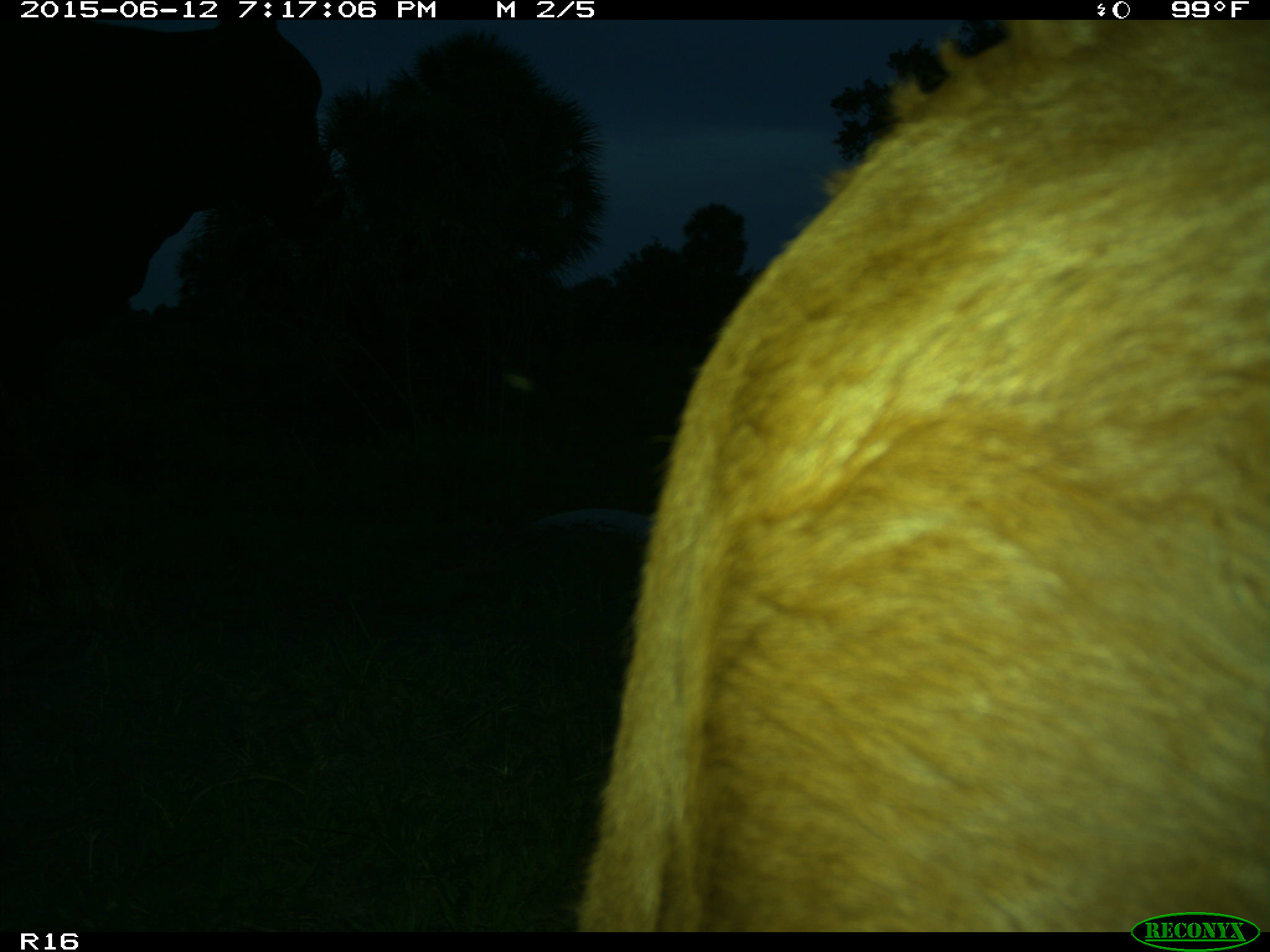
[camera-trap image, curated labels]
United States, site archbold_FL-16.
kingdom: Animalia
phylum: Chordata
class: Mammalia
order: Artiodactyla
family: Bovidae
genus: Bos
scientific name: Bos taurus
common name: domestic cow